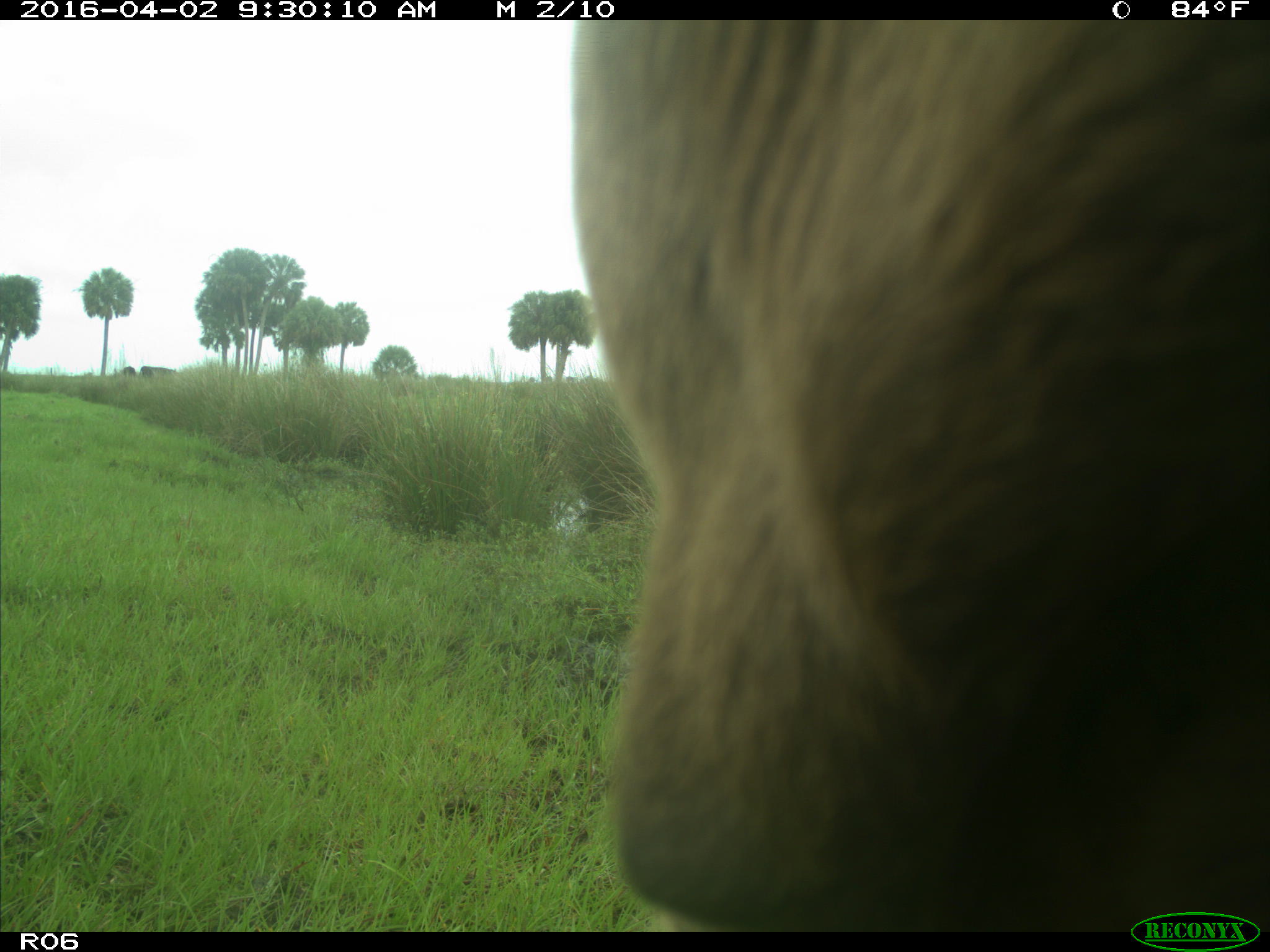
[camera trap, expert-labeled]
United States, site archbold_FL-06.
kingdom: Animalia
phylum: Chordata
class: Mammalia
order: Artiodactyla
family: Bovidae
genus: Bos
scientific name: Bos taurus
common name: domestic cow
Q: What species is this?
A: Bos taurus (domestic cow).